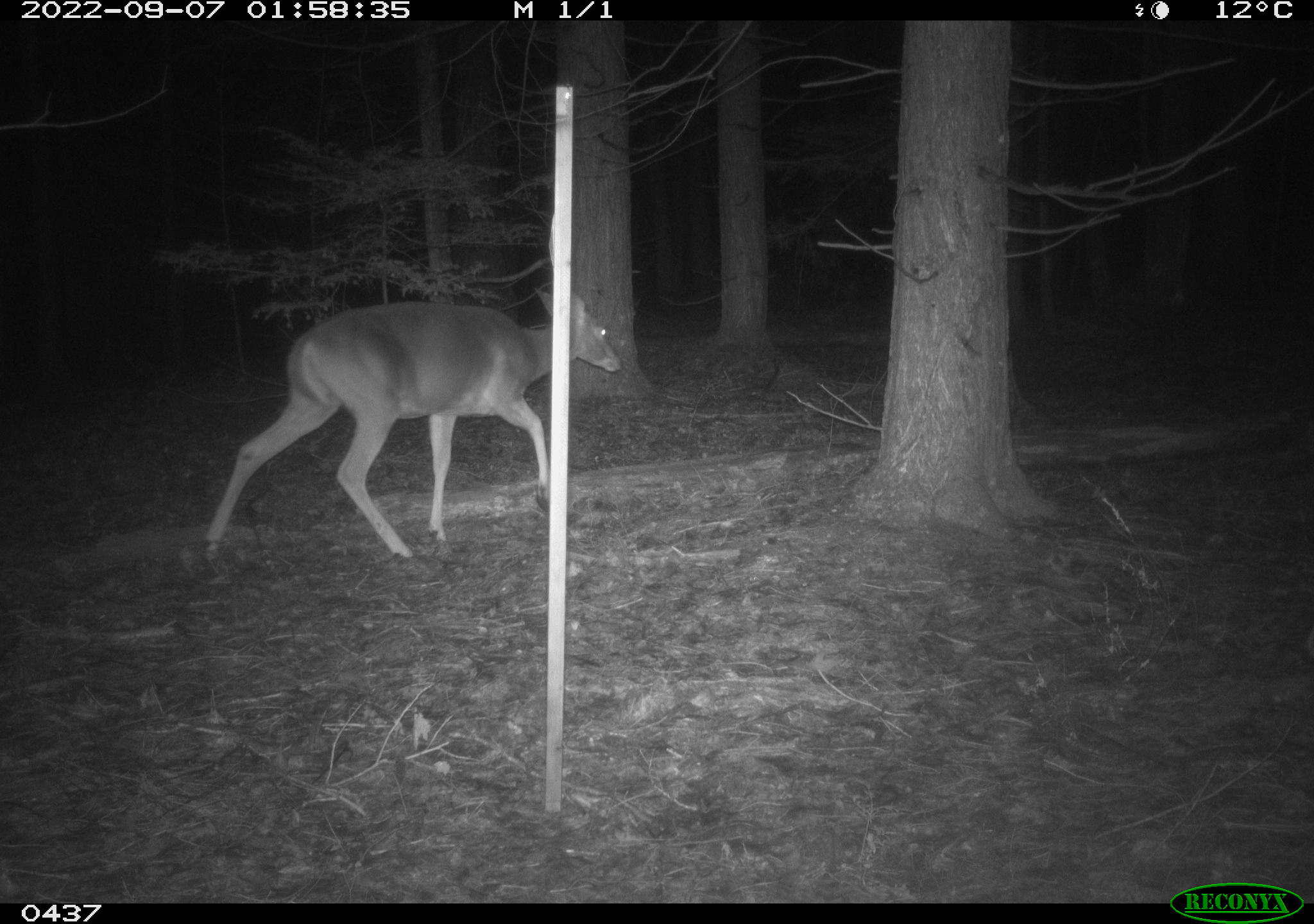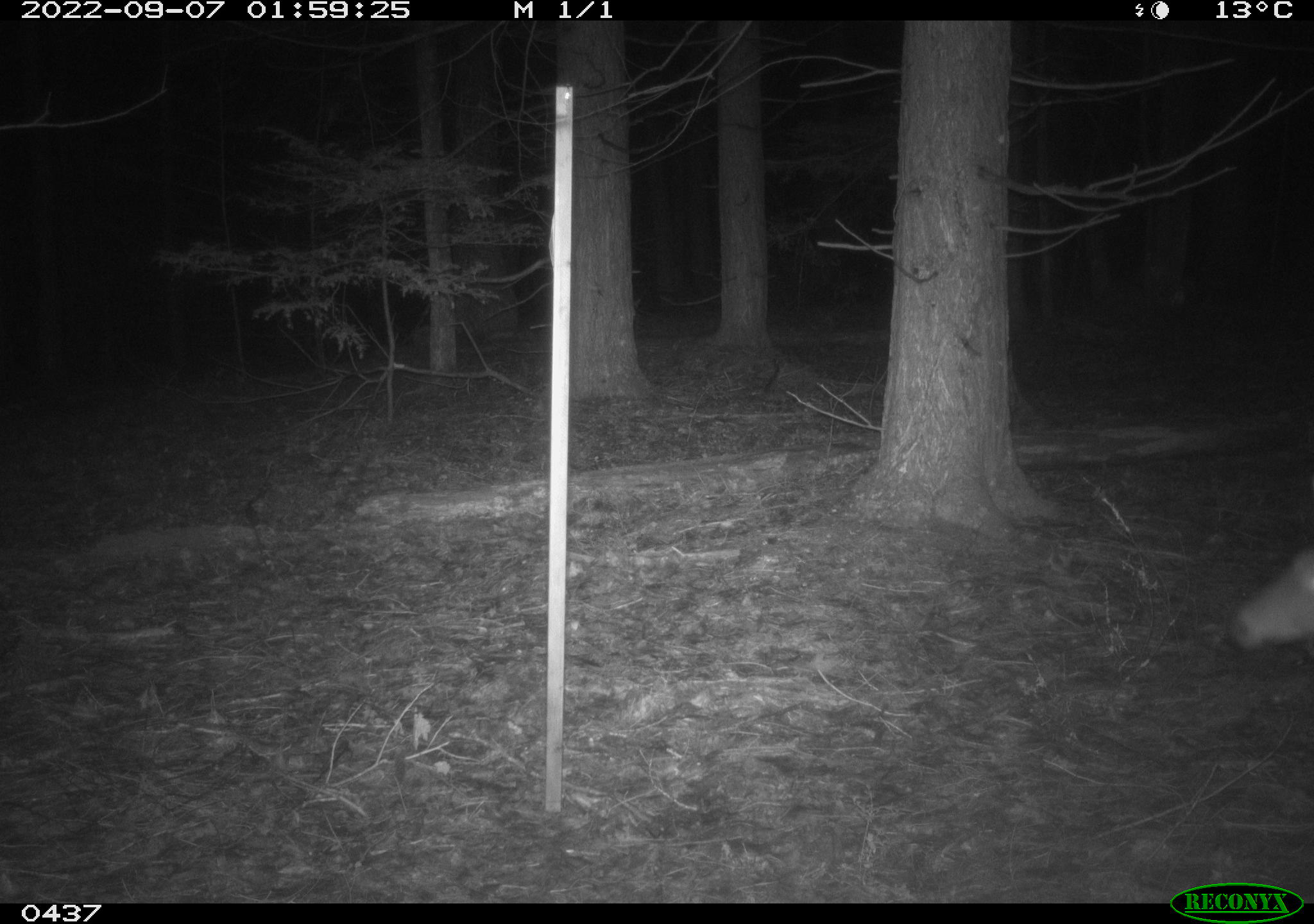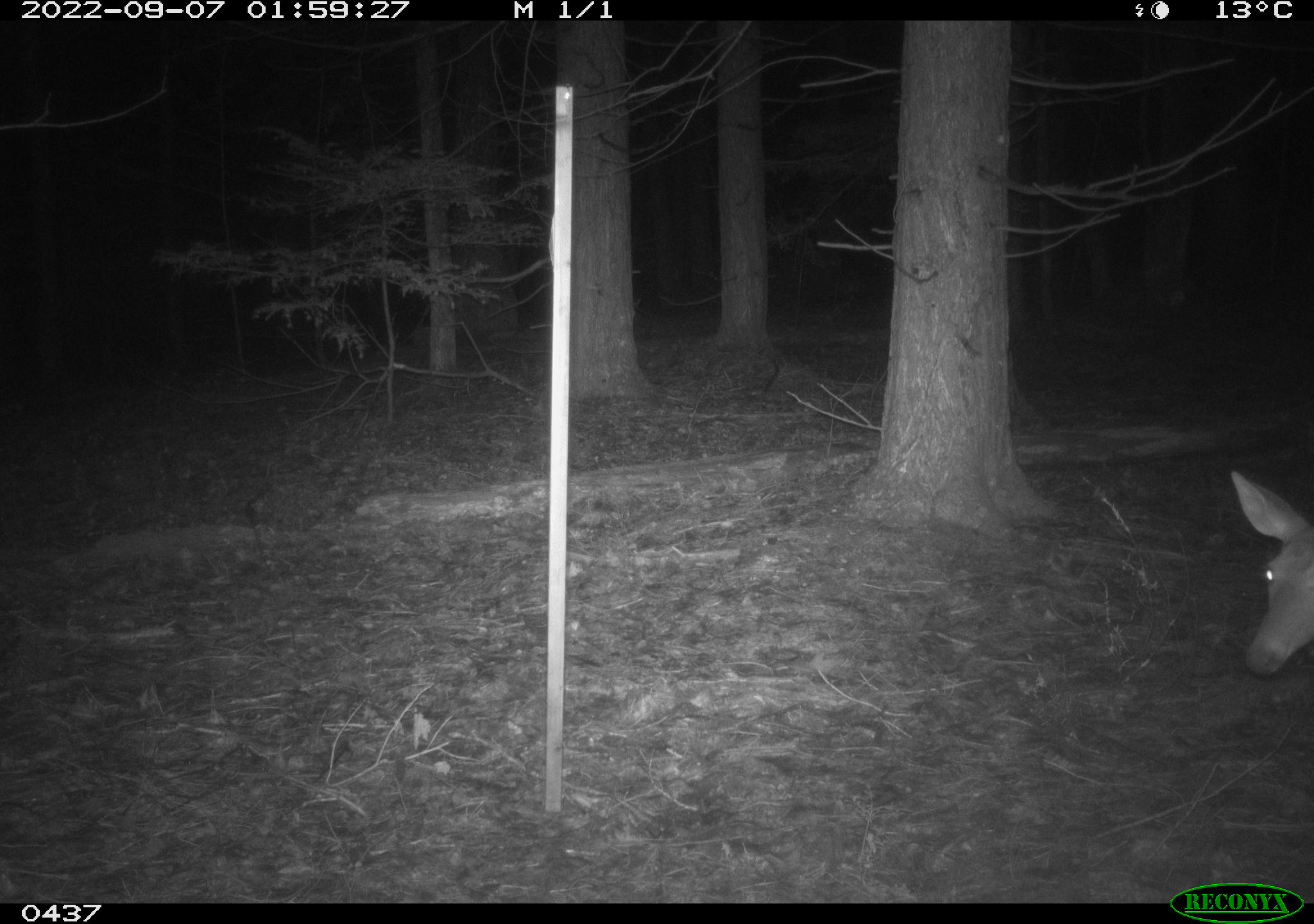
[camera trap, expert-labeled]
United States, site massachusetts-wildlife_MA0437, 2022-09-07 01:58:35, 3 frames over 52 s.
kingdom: Animalia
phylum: Chordata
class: Mammalia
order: Artiodactyla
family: Cervidae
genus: Odocoileus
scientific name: Odocoileus virginianus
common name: white-tailed deer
White-tailed deer (Odocoileus virginianus).